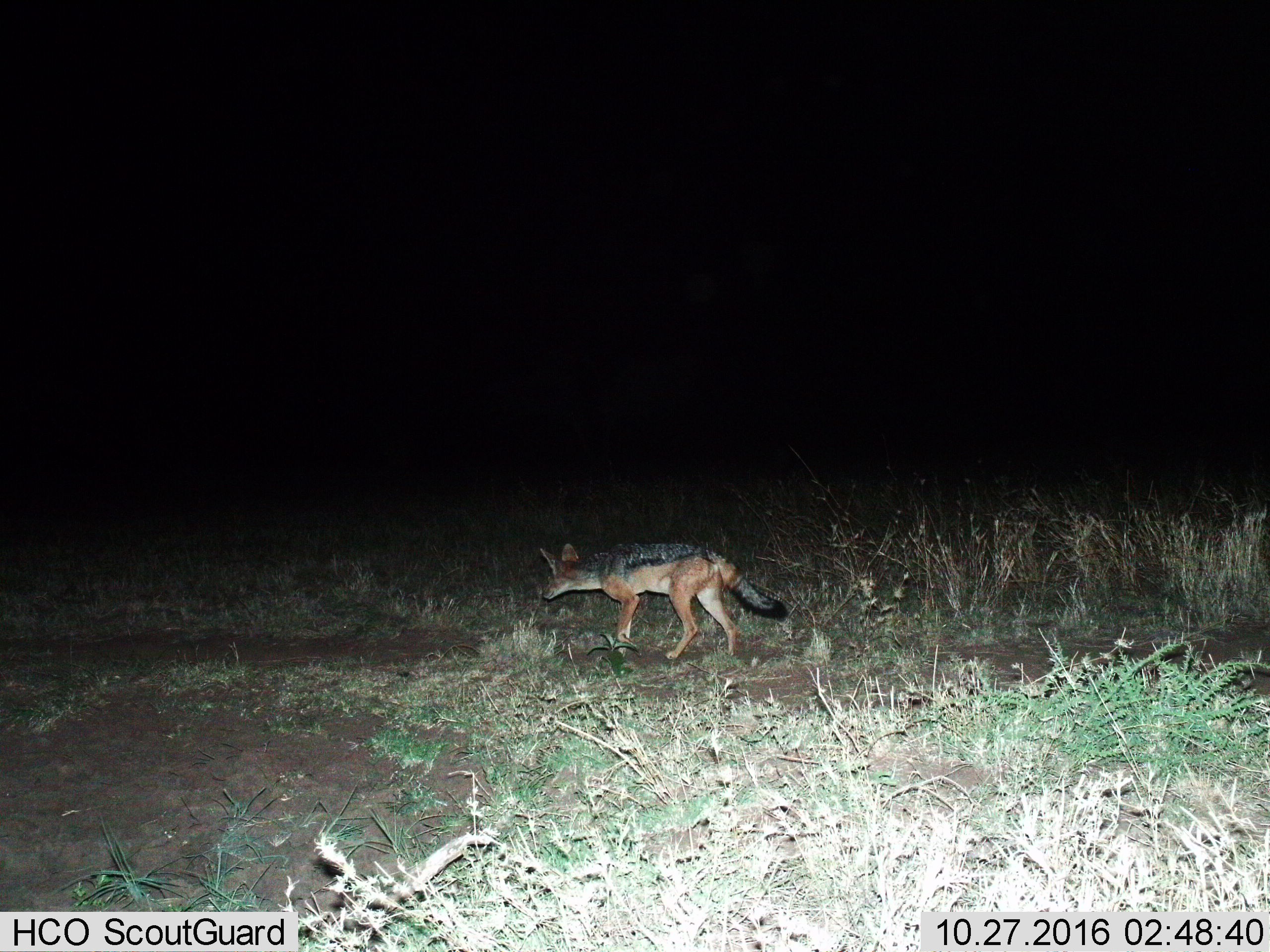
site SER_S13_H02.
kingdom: Animalia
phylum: Chordata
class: Mammalia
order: Carnivora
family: Canidae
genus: Lupulella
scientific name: Lupulella mesomelas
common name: black-backed jackal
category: jackalblackbacked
Jackalblackbacked (black-backed jackal) (Lupulella mesomelas), count 1. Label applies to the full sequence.